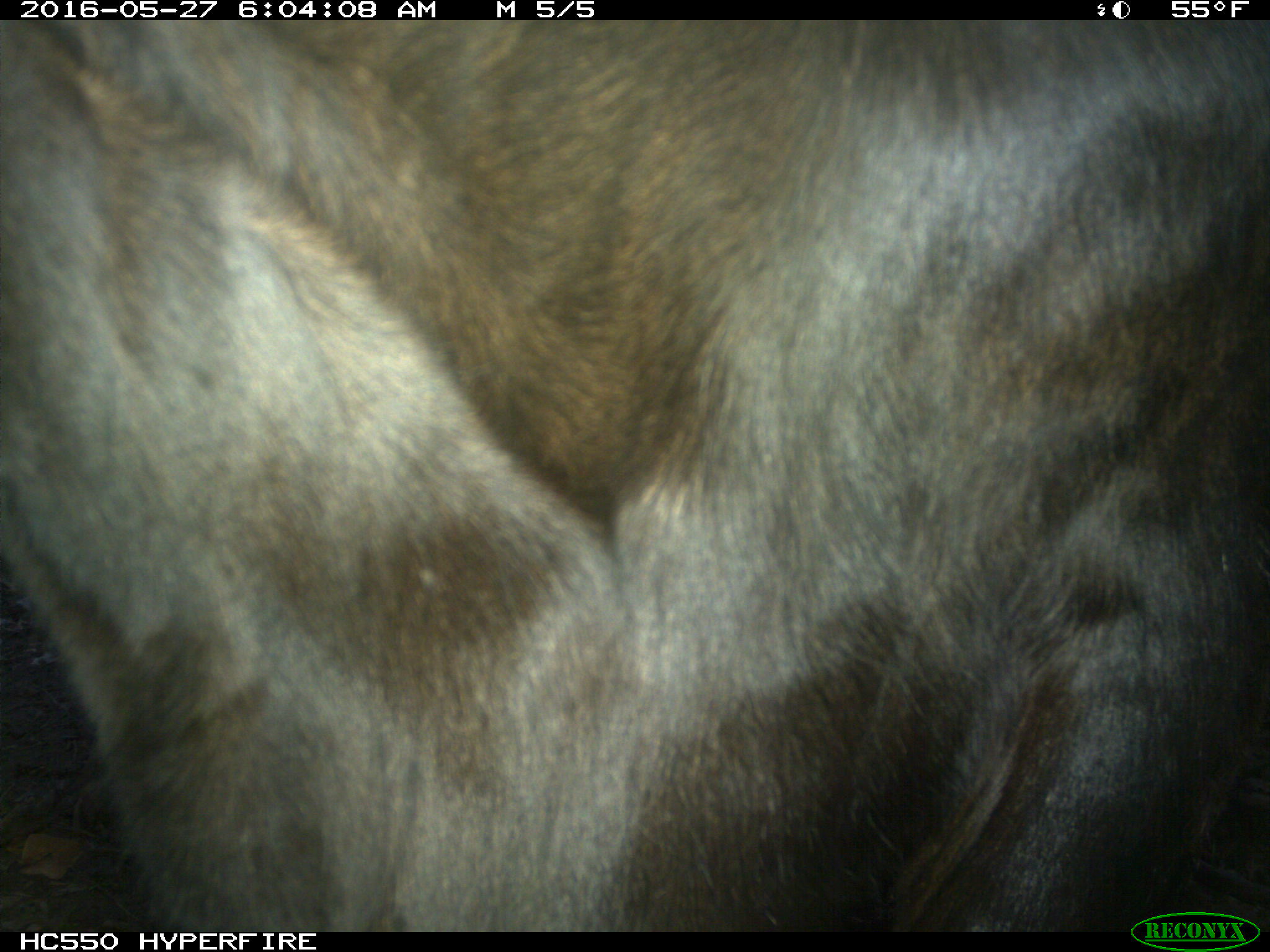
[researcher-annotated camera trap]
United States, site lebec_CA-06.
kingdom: Animalia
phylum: Chordata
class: Mammalia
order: Artiodactyla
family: Bovidae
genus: Bos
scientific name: Bos taurus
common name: domestic cow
Bos taurus (domestic cow).